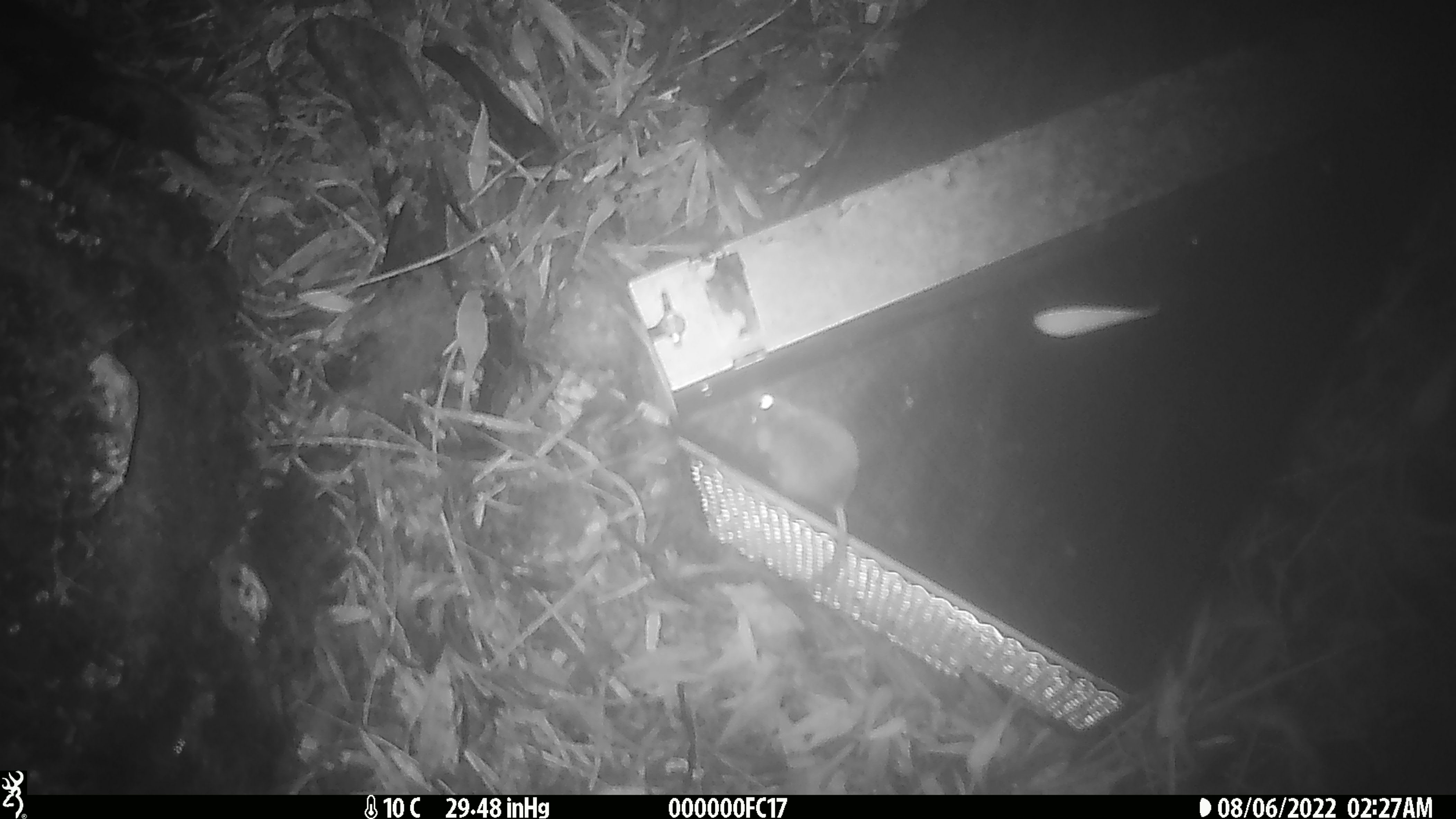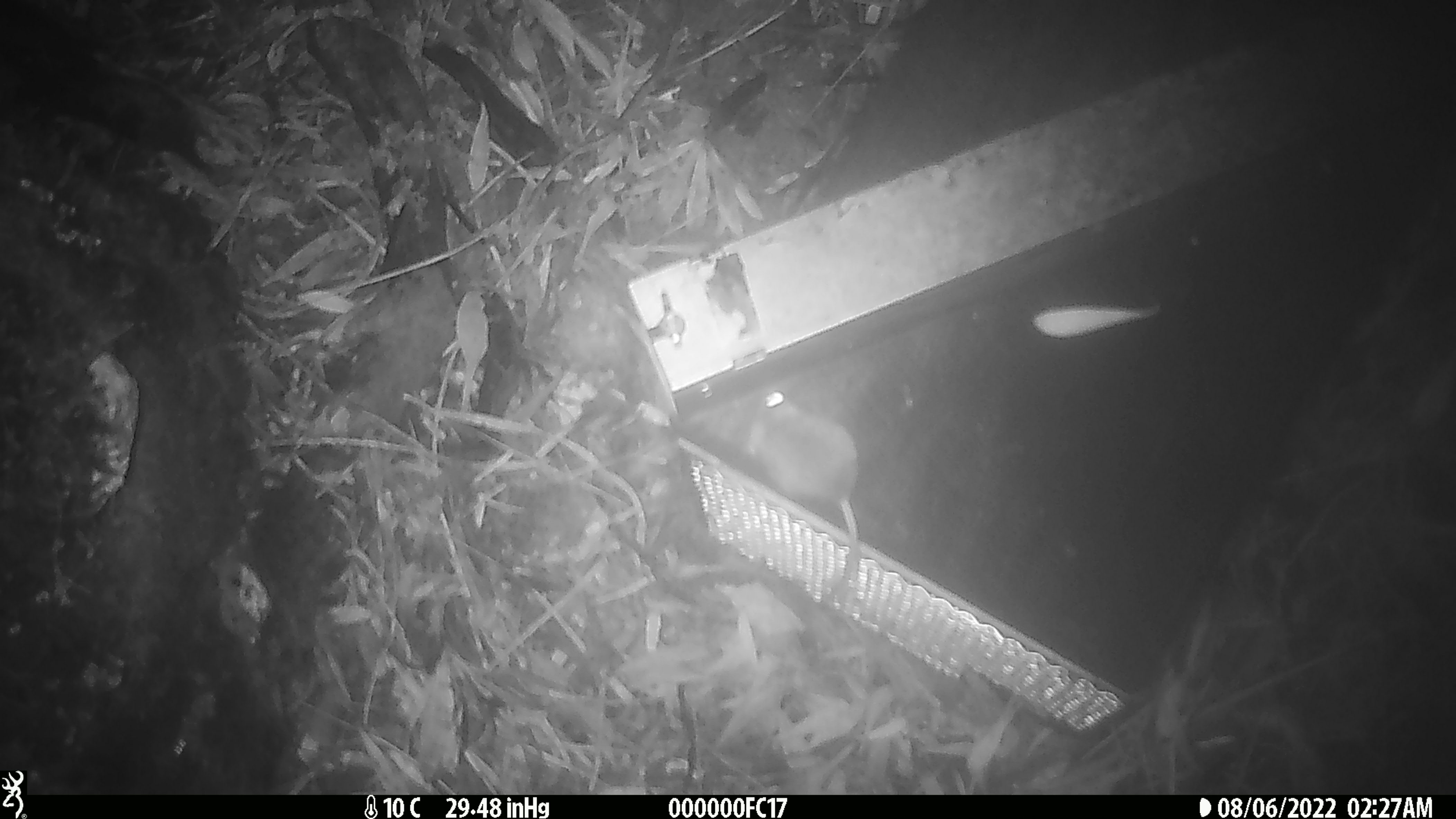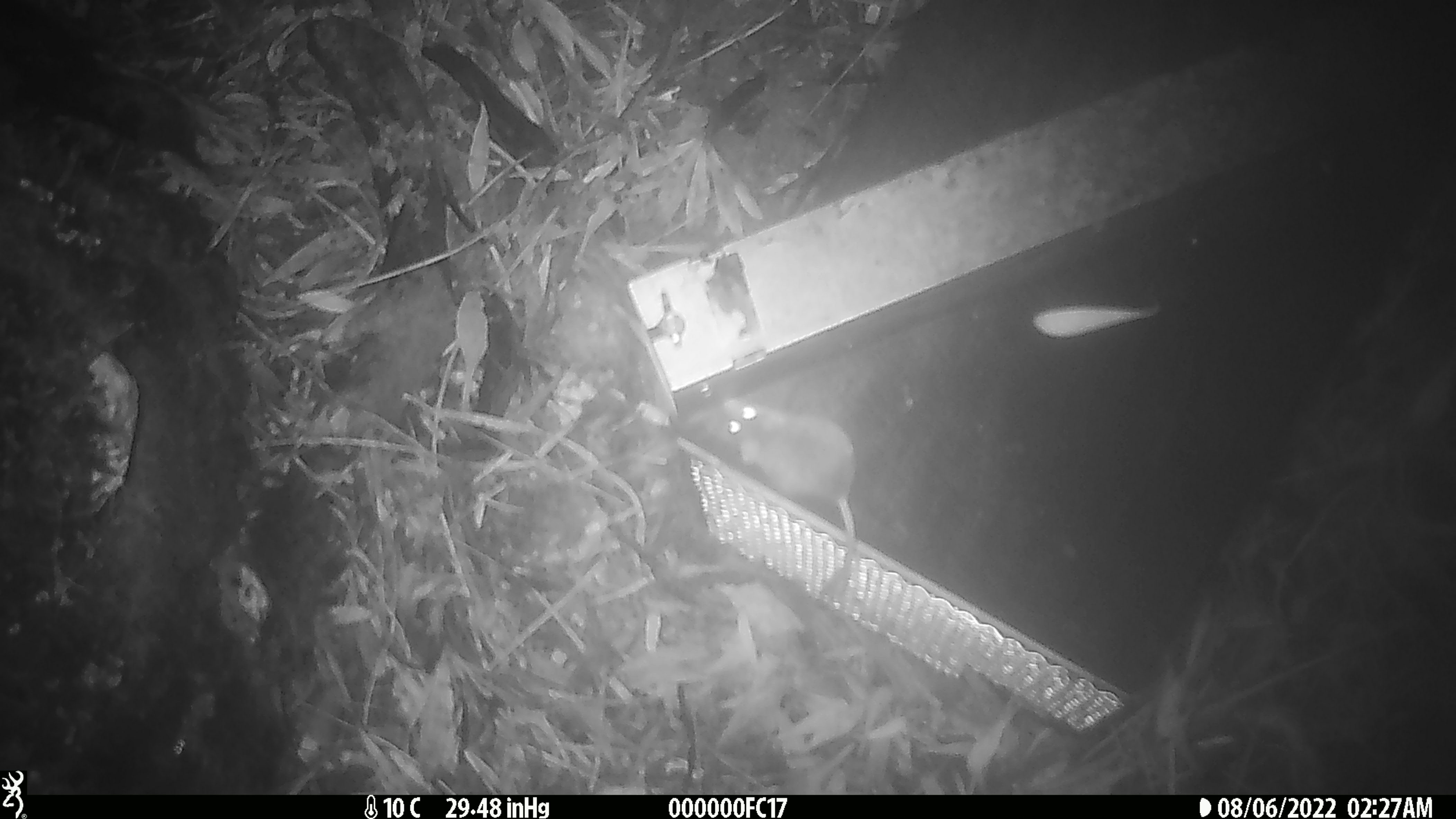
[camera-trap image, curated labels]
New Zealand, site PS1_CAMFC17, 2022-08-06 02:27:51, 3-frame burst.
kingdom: Animalia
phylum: Chordata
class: Mammalia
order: Rodentia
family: Muridae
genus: Mus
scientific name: Mus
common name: mouse